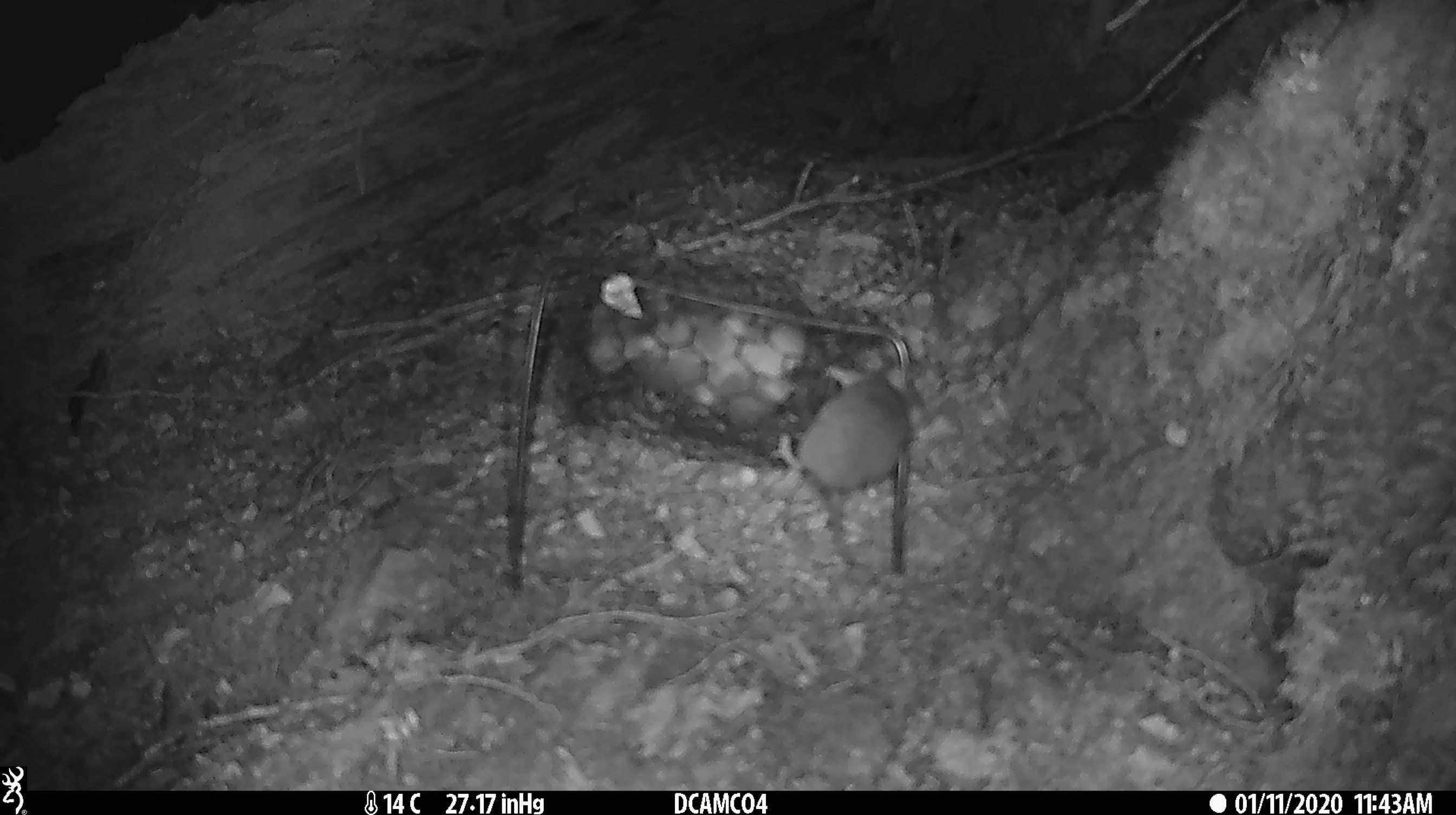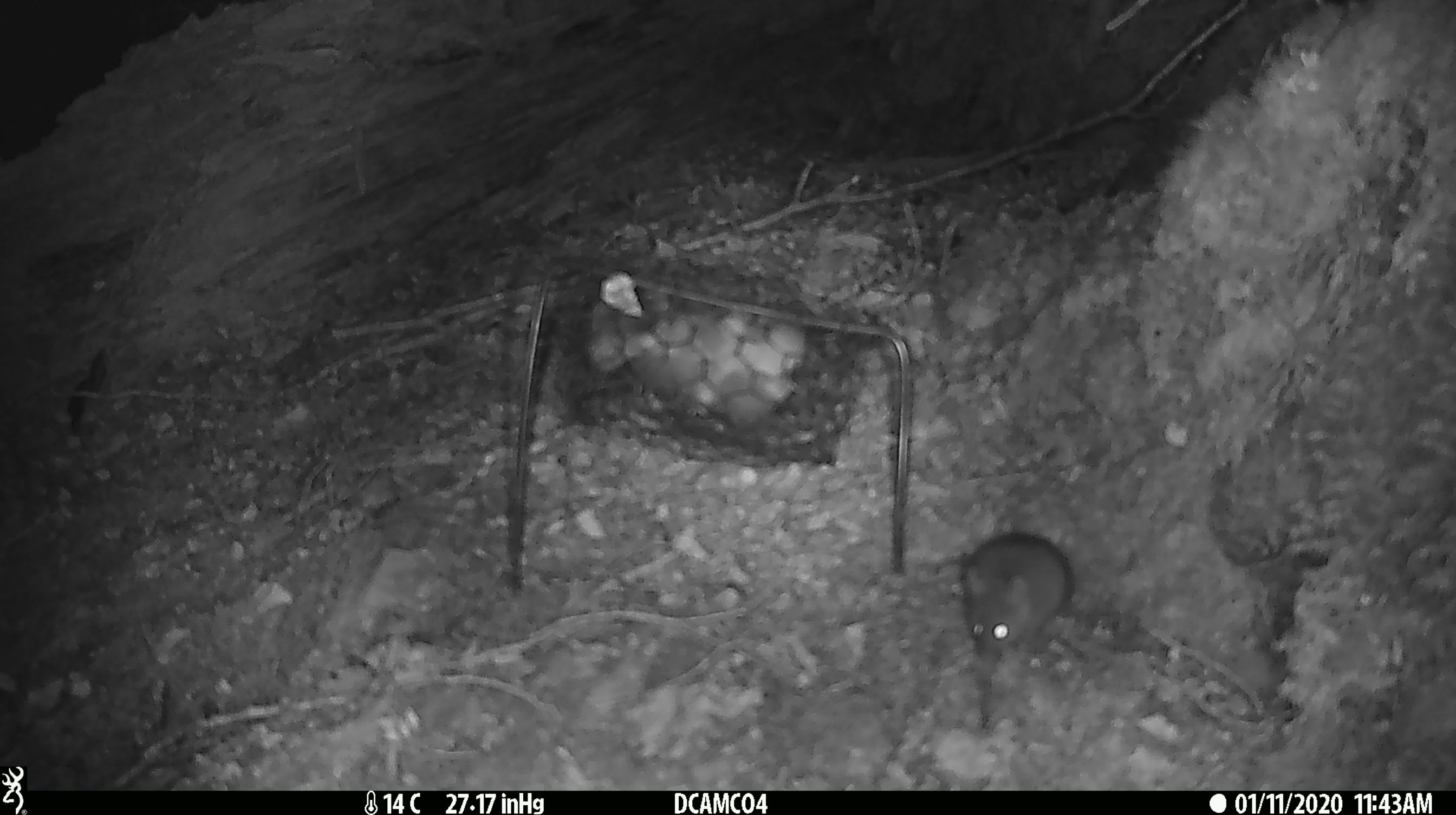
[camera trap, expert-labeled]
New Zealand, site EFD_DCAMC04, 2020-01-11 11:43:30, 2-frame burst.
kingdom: Animalia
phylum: Chordata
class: Mammalia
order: Rodentia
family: Muridae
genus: Mus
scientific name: Mus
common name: mouse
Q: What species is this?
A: Mouse (Mus).